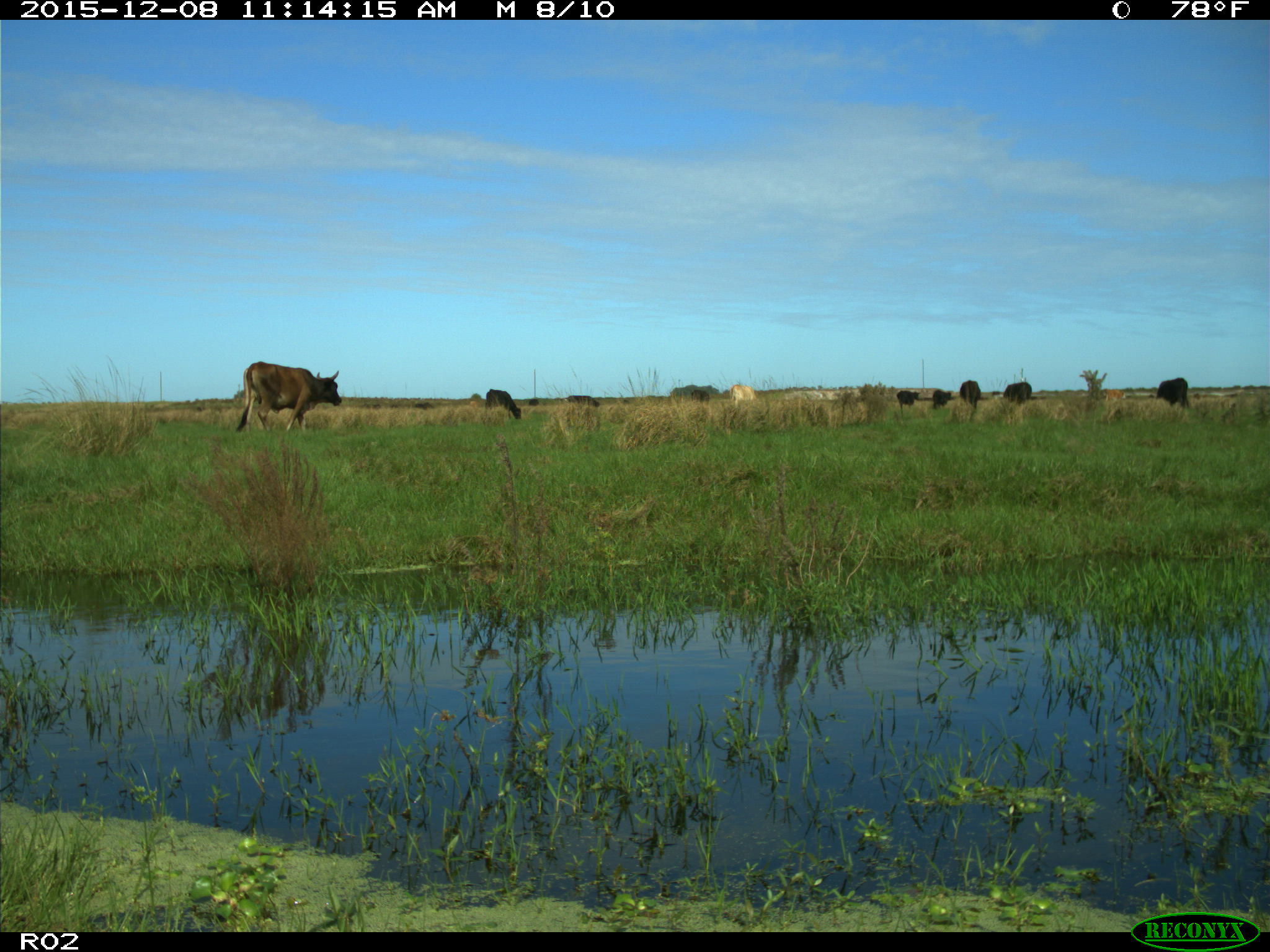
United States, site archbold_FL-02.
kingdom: Animalia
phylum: Chordata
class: Mammalia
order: Artiodactyla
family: Bovidae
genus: Bos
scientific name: Bos taurus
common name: domestic cow